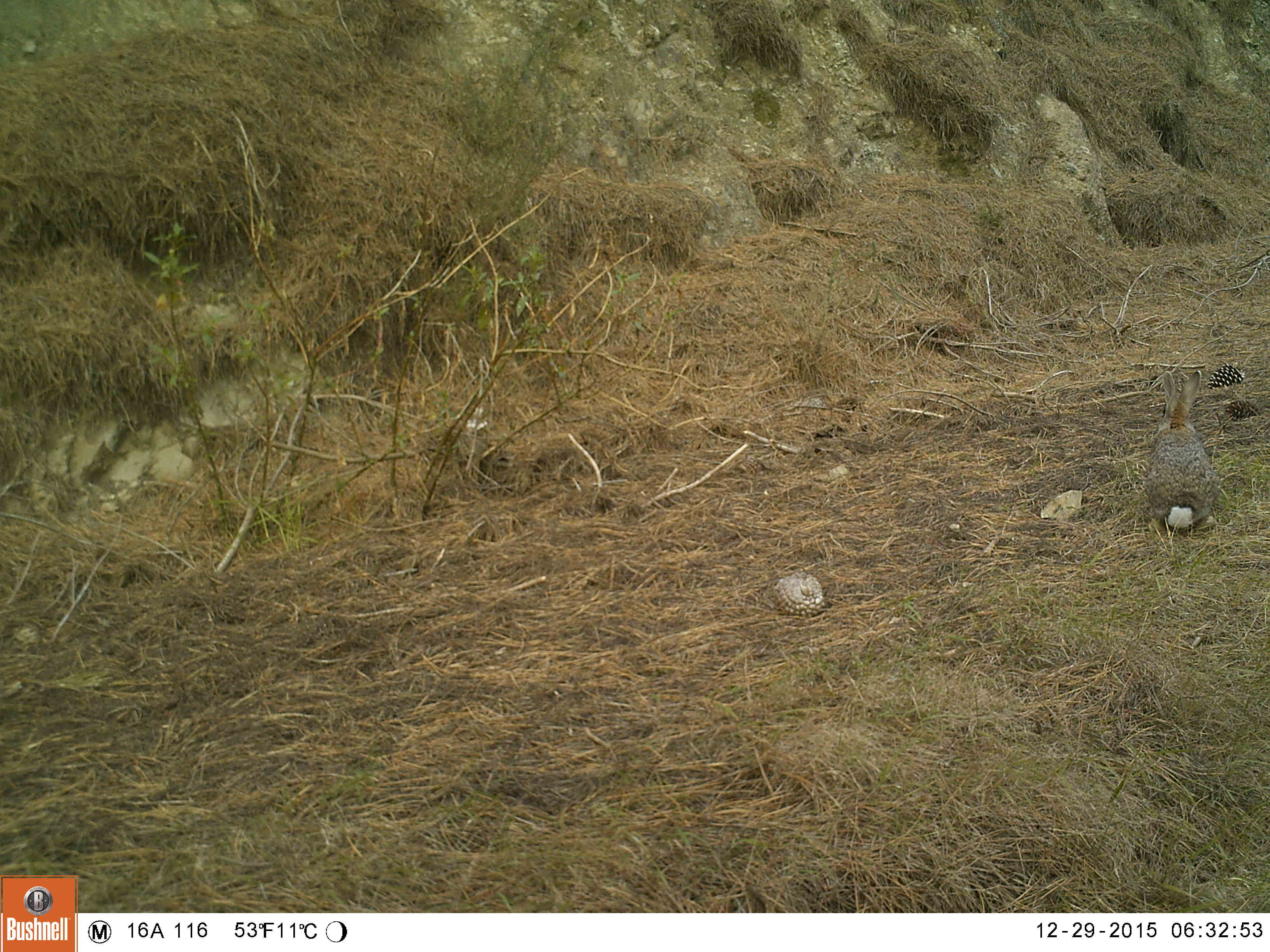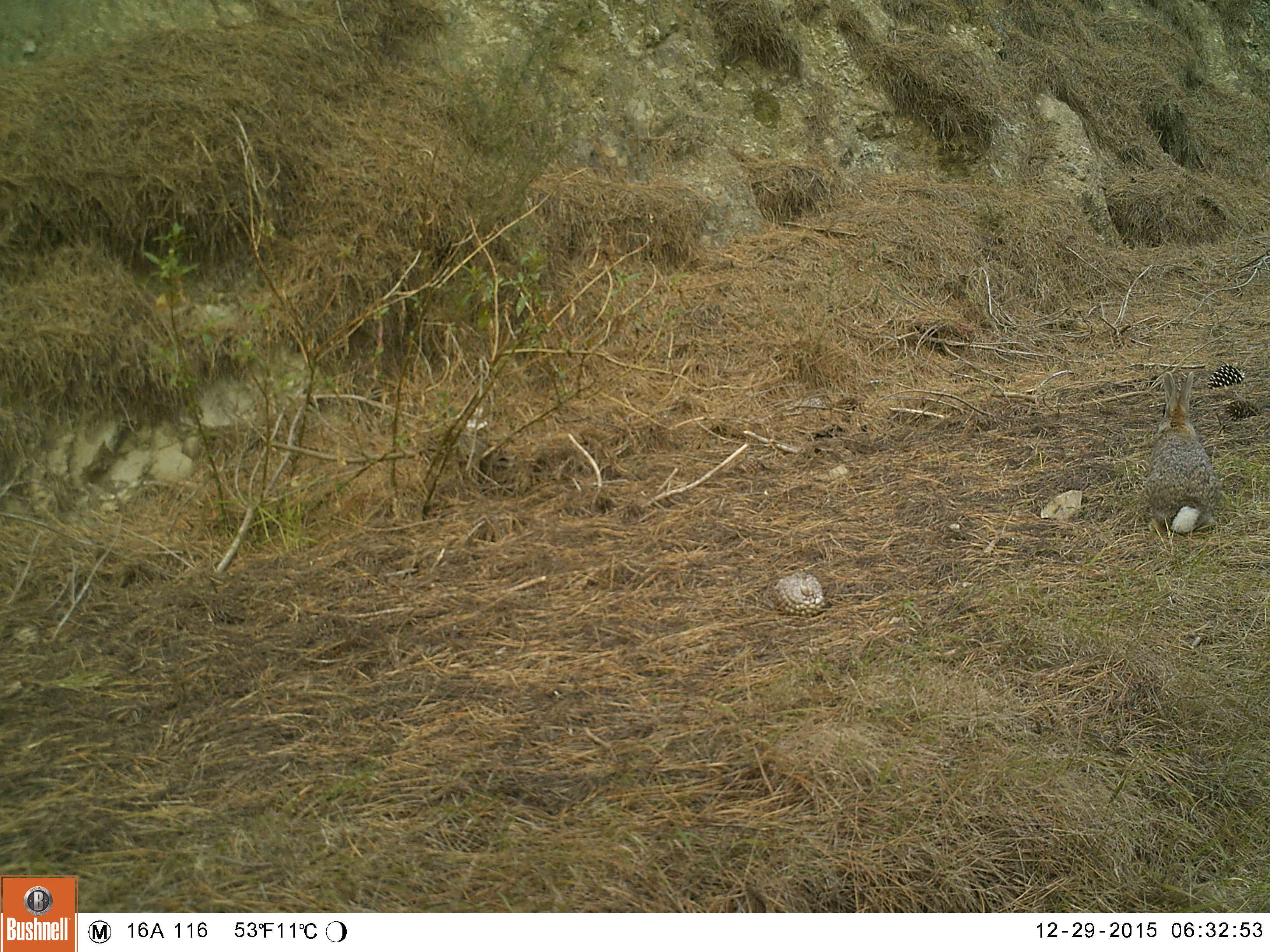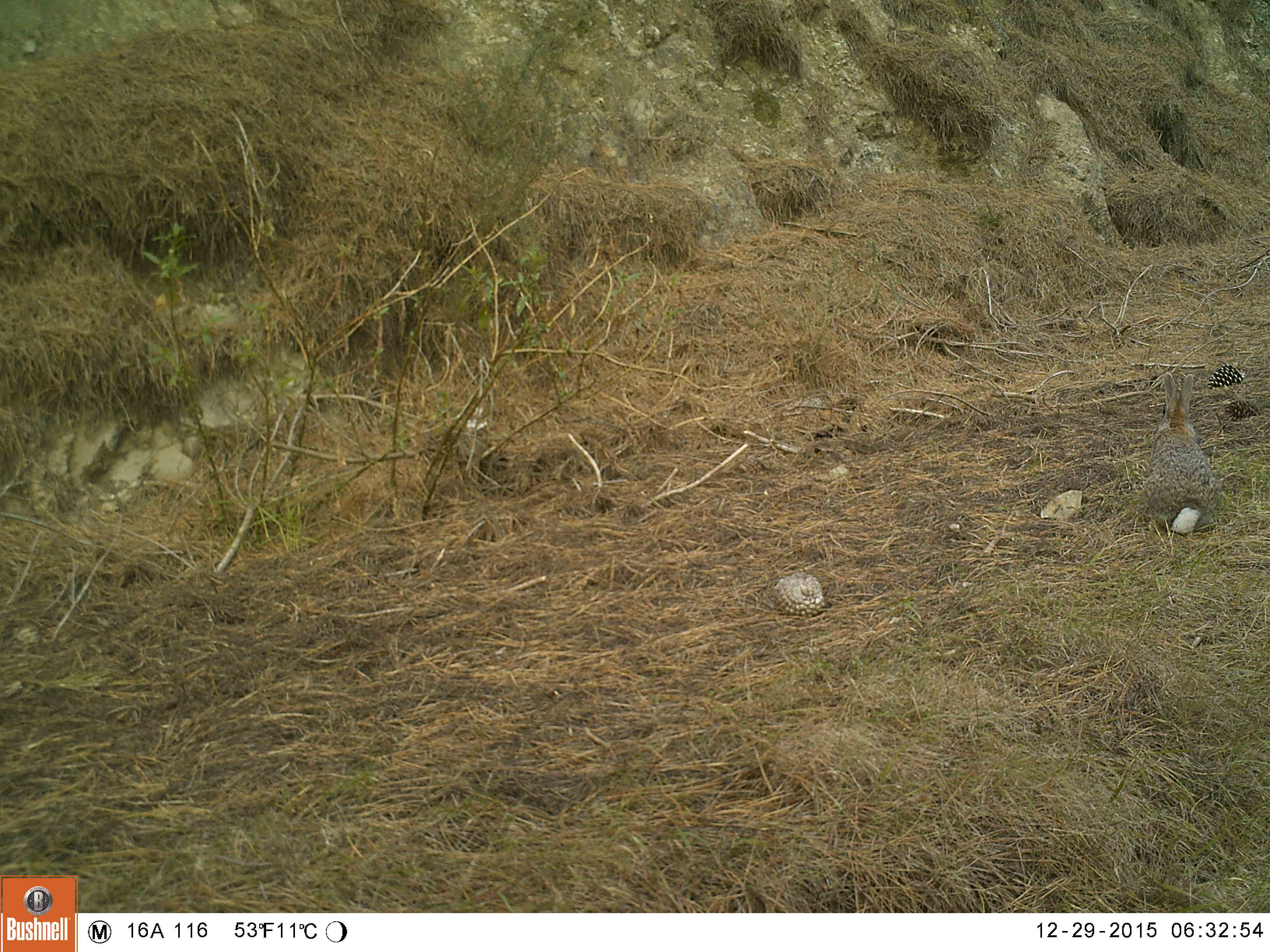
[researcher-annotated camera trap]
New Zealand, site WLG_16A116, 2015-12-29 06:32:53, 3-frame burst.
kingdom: Animalia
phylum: Chordata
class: Mammalia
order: Lagomorpha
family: Leporidae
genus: Oryctolagus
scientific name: Oryctolagus cuniculus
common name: european rabbit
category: rabbit